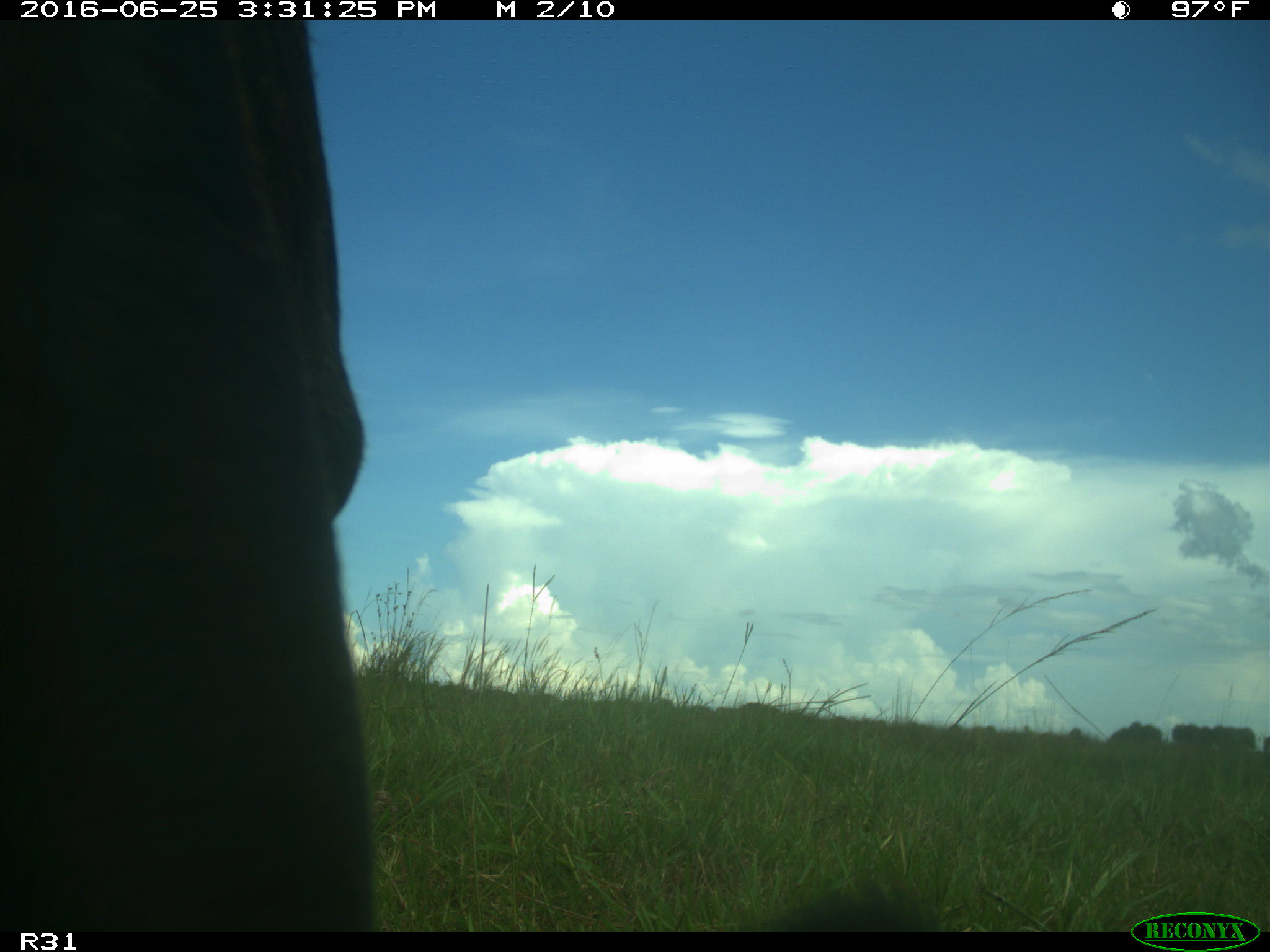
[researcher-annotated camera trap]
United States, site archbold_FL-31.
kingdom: Animalia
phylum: Chordata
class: Mammalia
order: Artiodactyla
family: Bovidae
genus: Bos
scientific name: Bos taurus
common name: domestic cow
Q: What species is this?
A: Bos taurus (domestic cow).